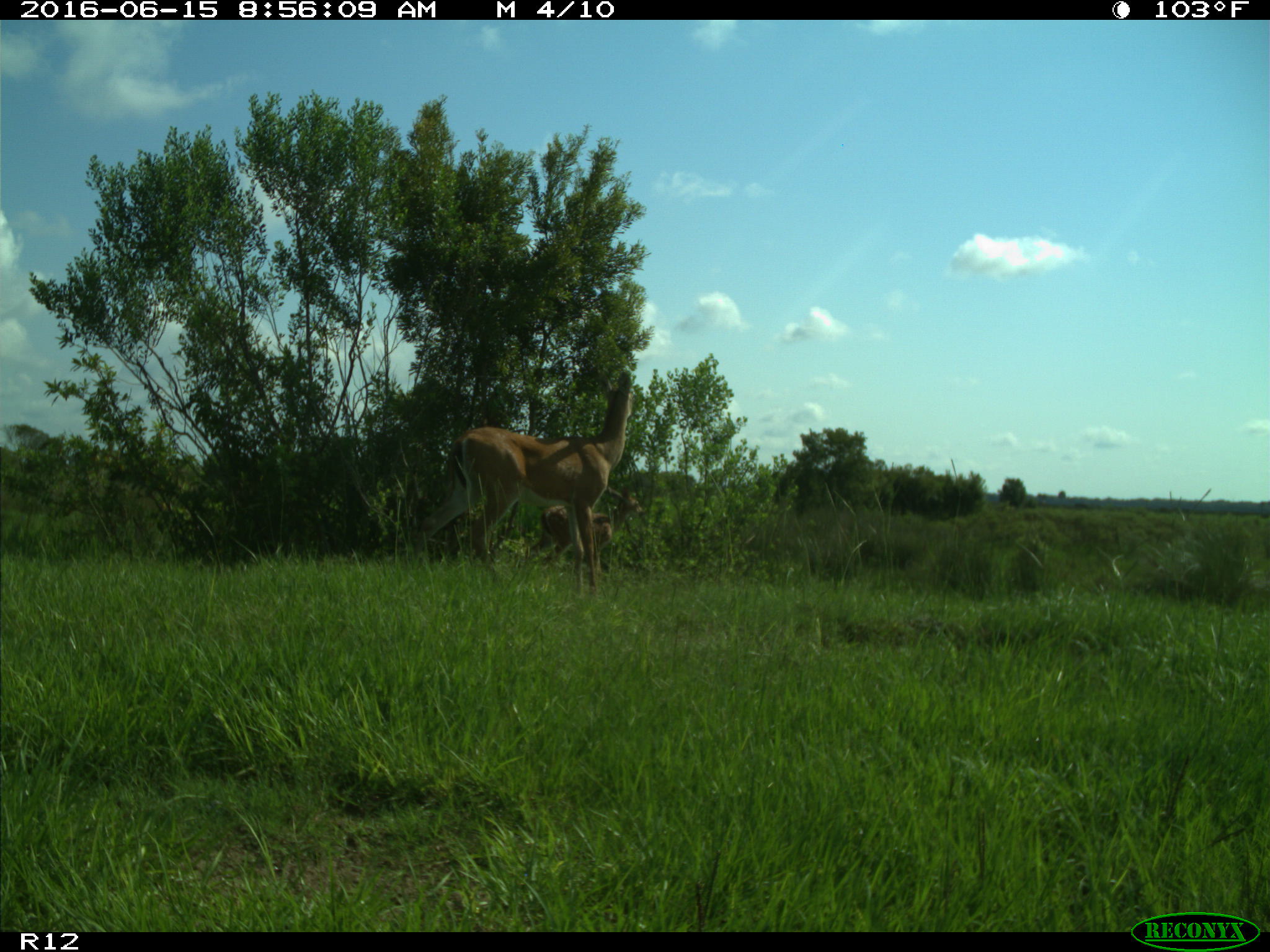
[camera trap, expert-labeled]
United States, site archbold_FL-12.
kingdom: Animalia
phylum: Chordata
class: Mammalia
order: Artiodactyla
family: Cervidae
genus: Odocoileus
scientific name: Odocoileus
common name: deer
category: unidentified deer